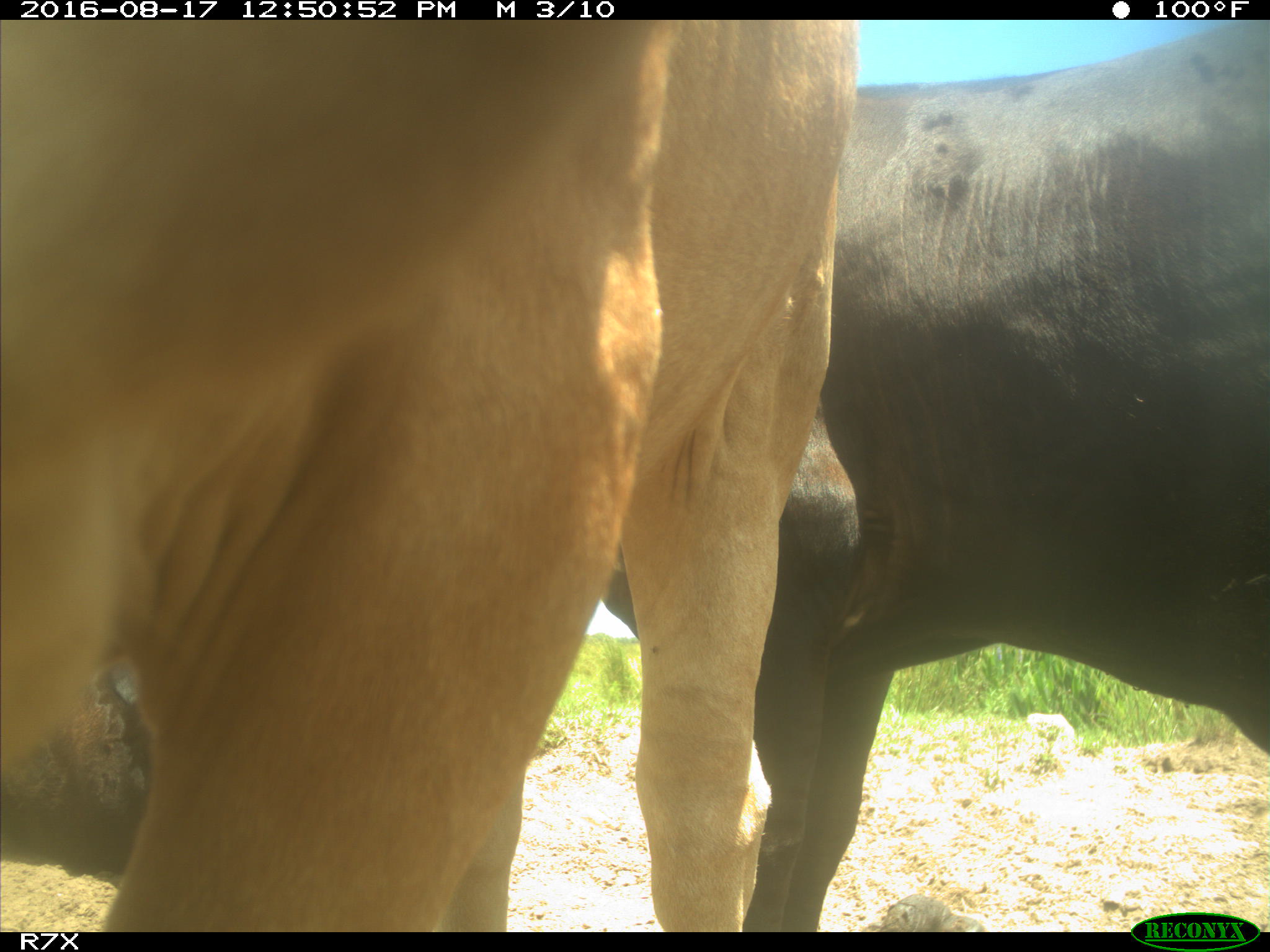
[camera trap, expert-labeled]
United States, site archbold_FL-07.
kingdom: Animalia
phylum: Chordata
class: Mammalia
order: Artiodactyla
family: Bovidae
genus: Bos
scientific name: Bos taurus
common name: domestic cow